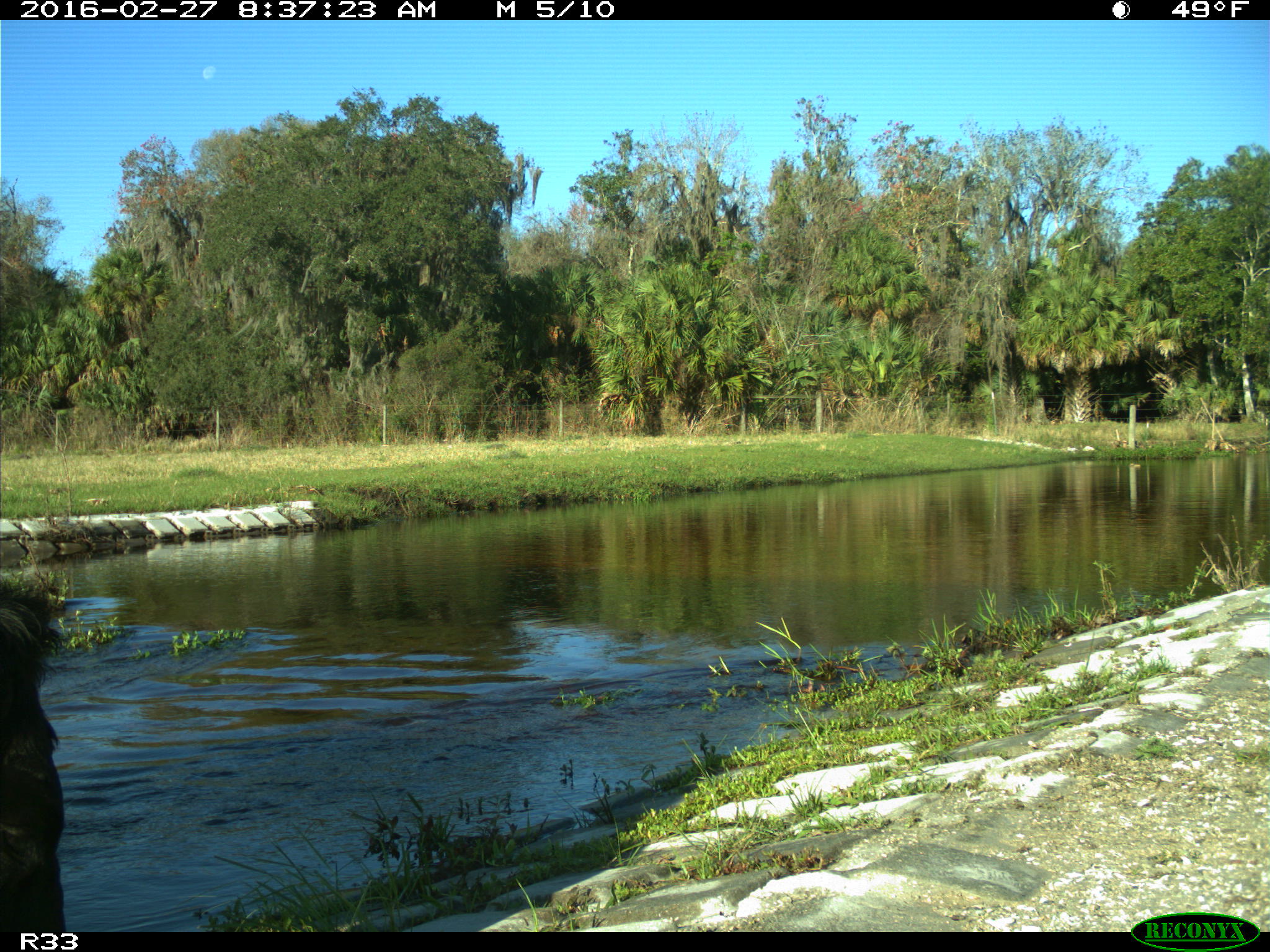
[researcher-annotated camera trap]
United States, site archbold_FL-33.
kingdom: Animalia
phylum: Chordata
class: Mammalia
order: Artiodactyla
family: Bovidae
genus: Bos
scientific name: Bos taurus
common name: domestic cow